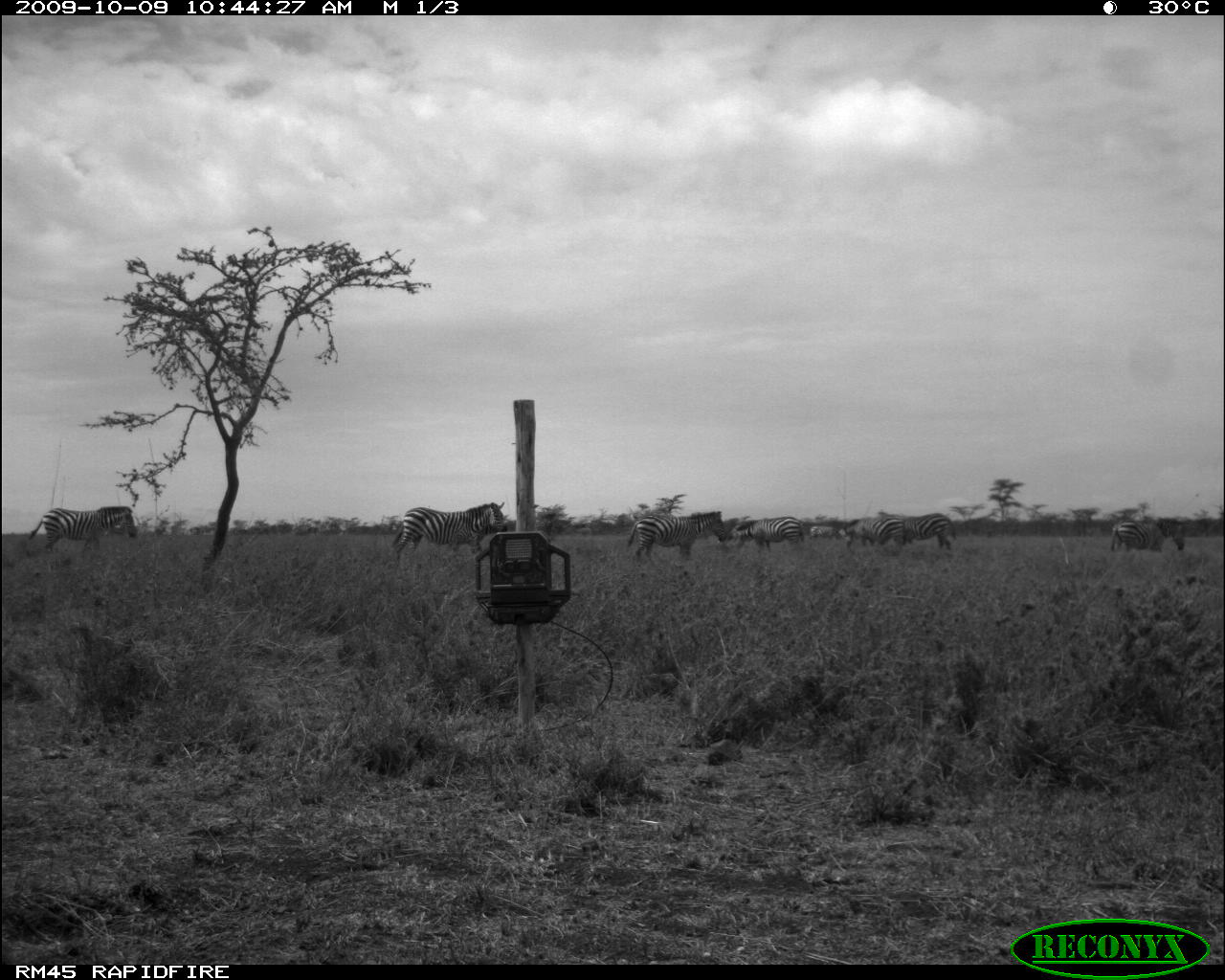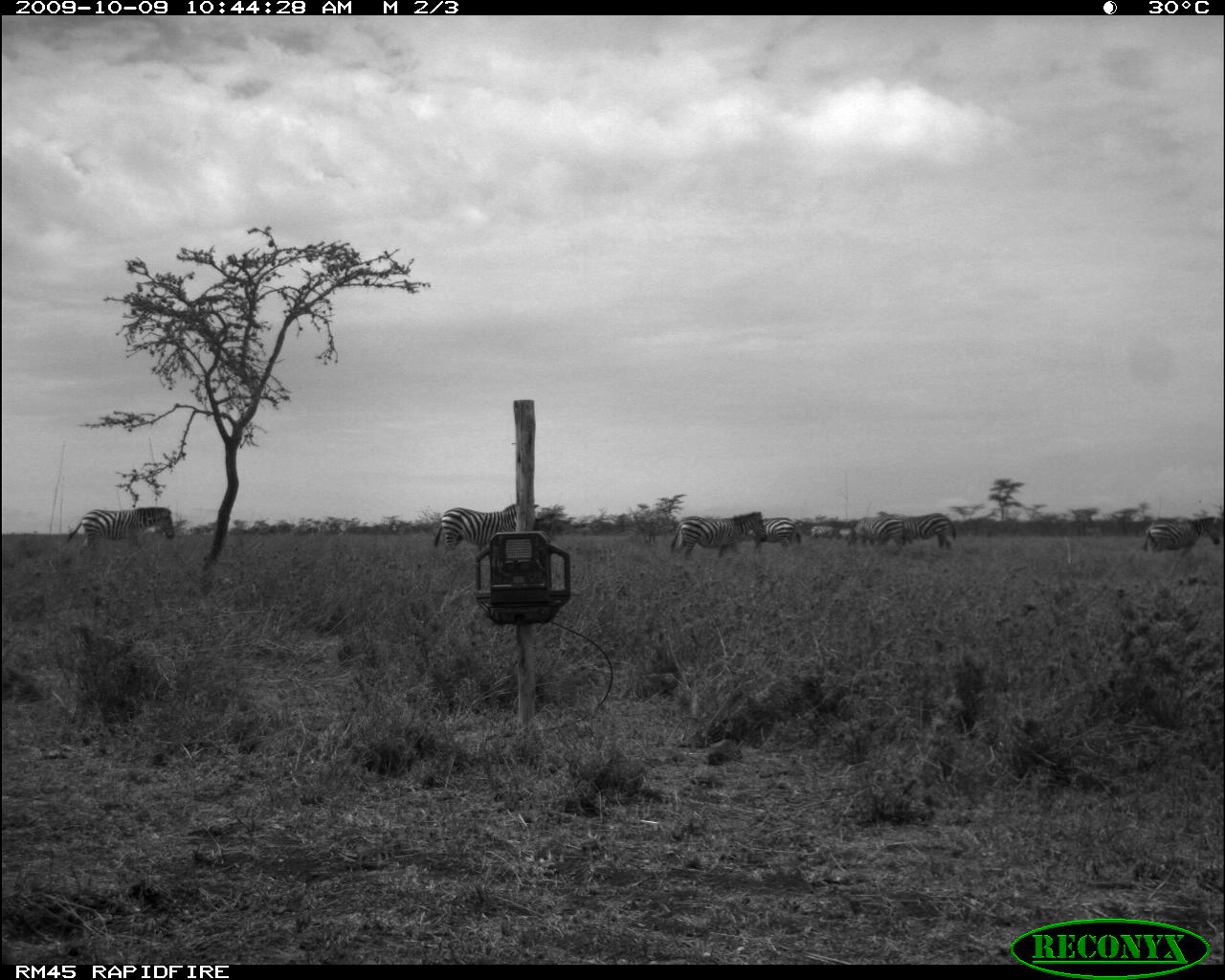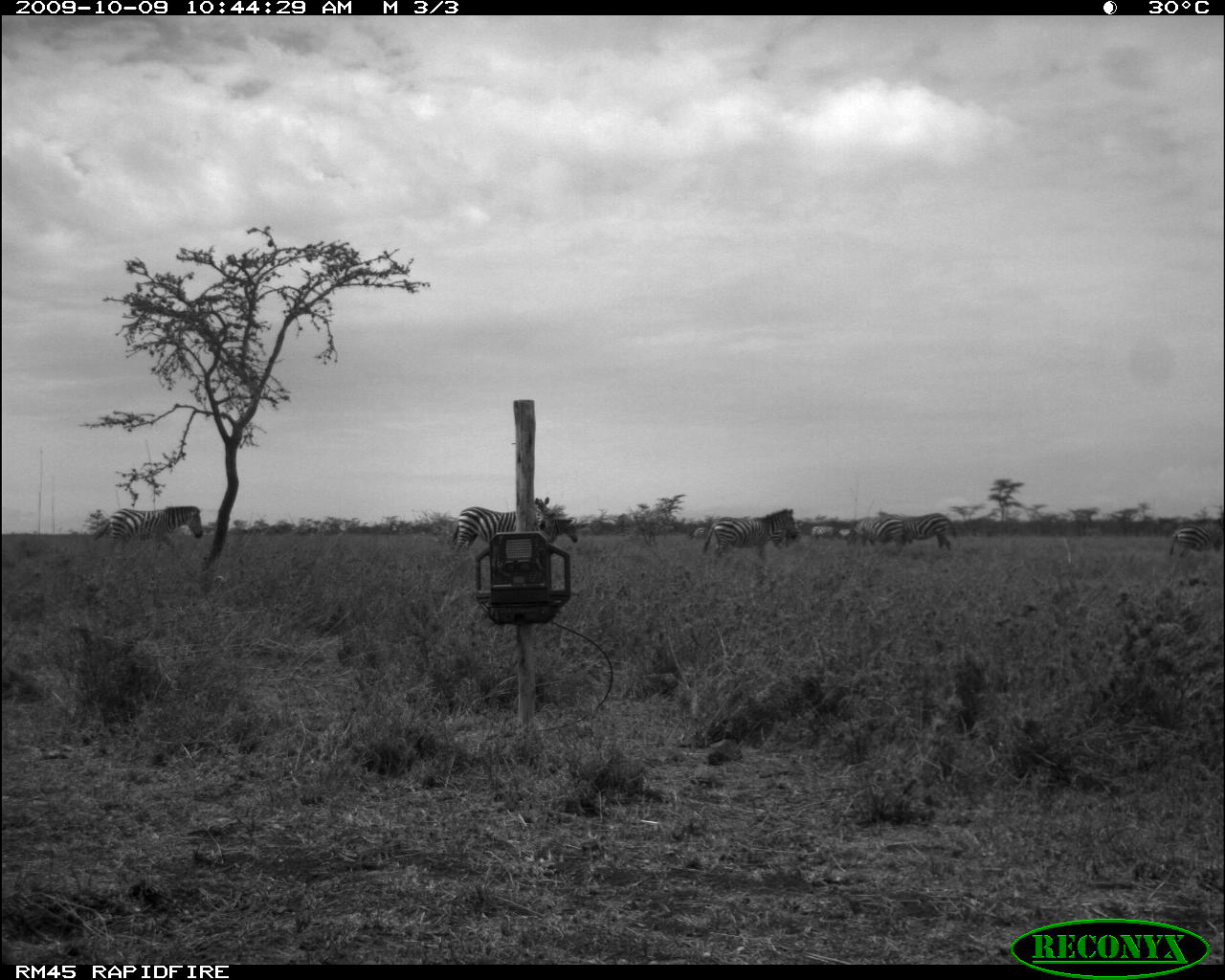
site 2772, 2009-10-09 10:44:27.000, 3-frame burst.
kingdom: Animalia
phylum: Chordata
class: Mammalia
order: Perissodactyla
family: Equidae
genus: Equus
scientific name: Equus quagga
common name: plains zebra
Equus quagga (plains zebra), count 8.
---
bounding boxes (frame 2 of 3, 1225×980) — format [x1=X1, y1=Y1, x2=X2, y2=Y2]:
equus quagga: [x1=63, y1=504, x2=177, y2=559]; [x1=431, y1=498, x2=541, y2=554]; [x1=666, y1=509, x2=769, y2=564]; [x1=1138, y1=515, x2=1222, y2=557]; [x1=846, y1=514, x2=906, y2=553]; [x1=902, y1=512, x2=958, y2=552]; [x1=766, y1=515, x2=803, y2=553]; [x1=809, y1=524, x2=836, y2=541]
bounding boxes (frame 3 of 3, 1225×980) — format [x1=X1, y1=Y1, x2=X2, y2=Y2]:
equus quagga: [x1=699, y1=505, x2=802, y2=567]; [x1=88, y1=504, x2=206, y2=554]; [x1=451, y1=495, x2=555, y2=548]; [x1=1165, y1=512, x2=1225, y2=560]; [x1=845, y1=515, x2=906, y2=557]; [x1=903, y1=512, x2=960, y2=555]; [x1=547, y1=518, x2=580, y2=548]